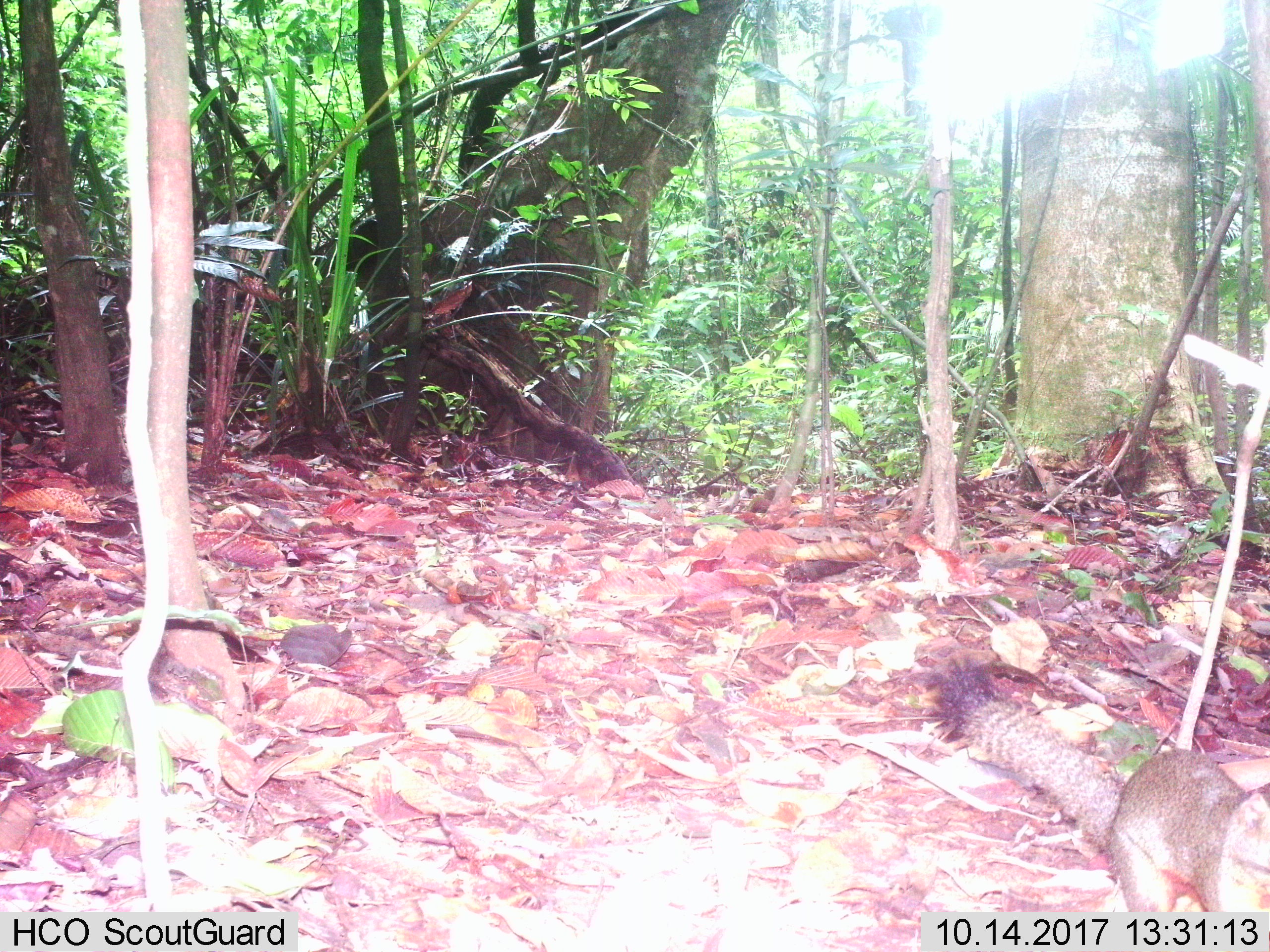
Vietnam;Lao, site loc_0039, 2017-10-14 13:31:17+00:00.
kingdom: Animalia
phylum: Chordata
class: Mammalia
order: Rodentia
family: Sciuridae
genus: Callosciurus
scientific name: Callosciurus erythraeus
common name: pallas's squirrel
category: pallass squirrel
Pallass squirrel (pallas's squirrel) (Callosciurus erythraeus). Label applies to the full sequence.